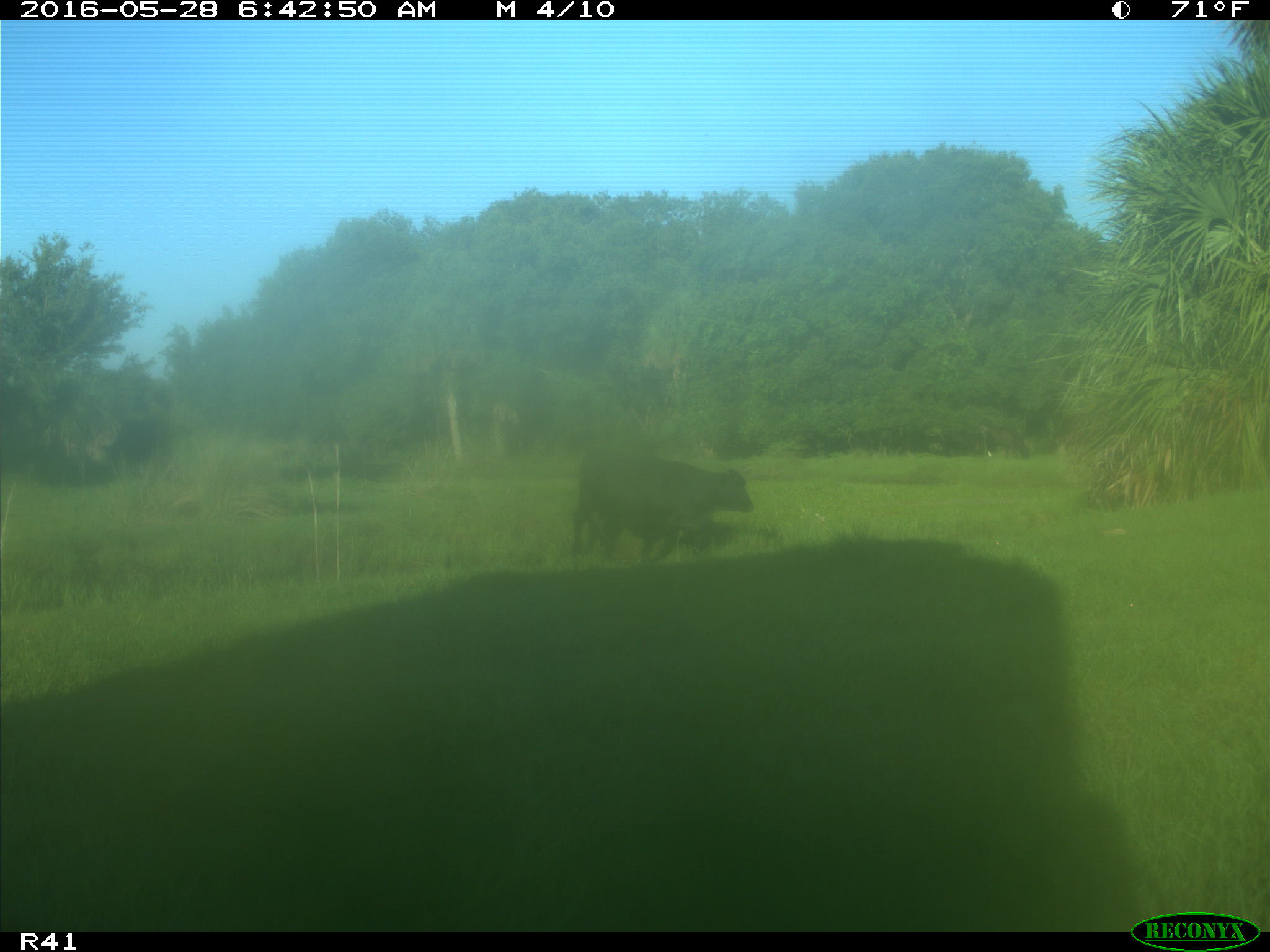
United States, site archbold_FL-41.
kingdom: Animalia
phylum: Chordata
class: Mammalia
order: Artiodactyla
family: Bovidae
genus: Bos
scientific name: Bos taurus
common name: domestic cow